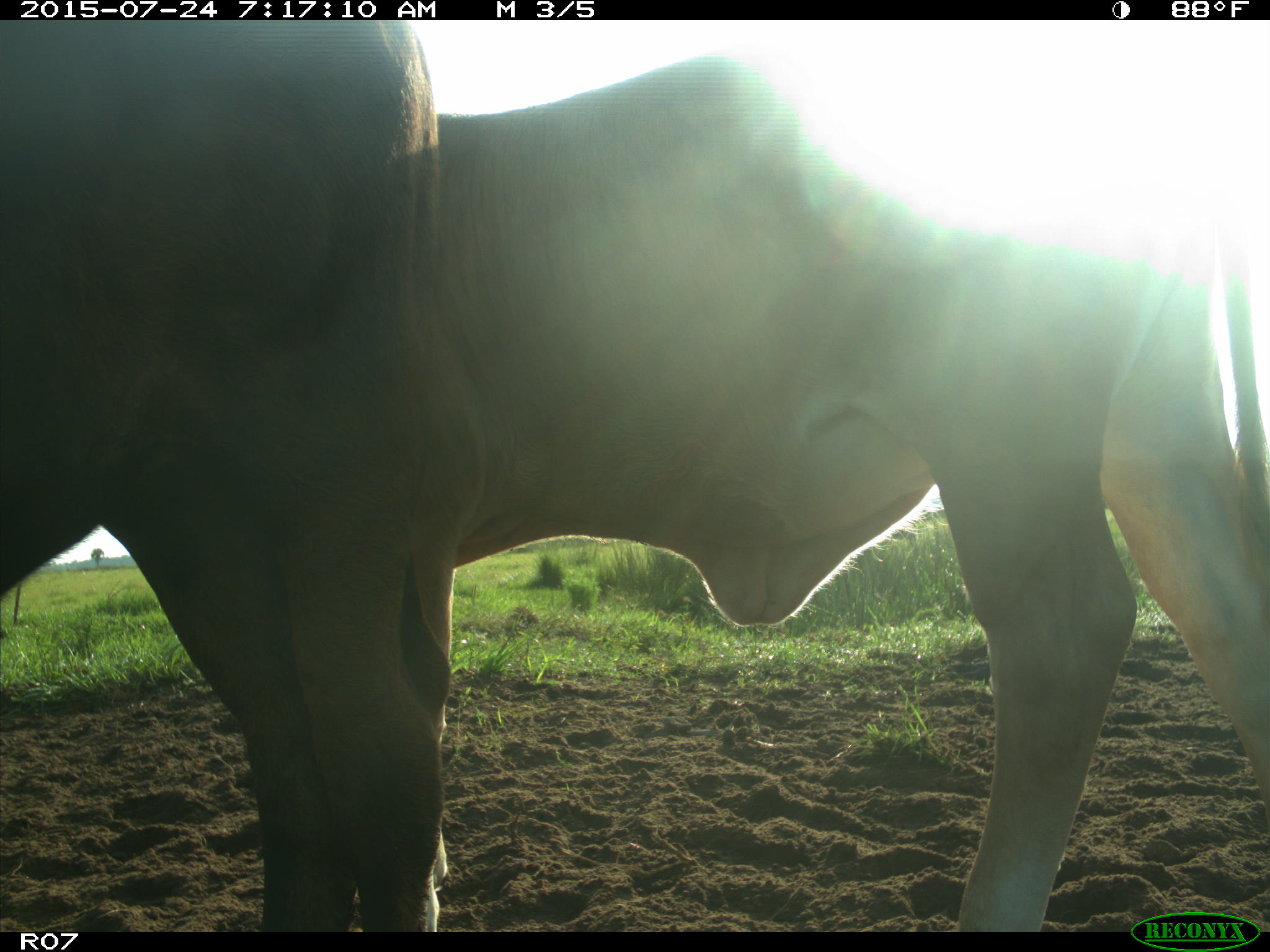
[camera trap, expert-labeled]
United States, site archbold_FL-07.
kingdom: Animalia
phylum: Chordata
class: Mammalia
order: Artiodactyla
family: Bovidae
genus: Bos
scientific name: Bos taurus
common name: domestic cow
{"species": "Bos taurus (domestic cow)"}